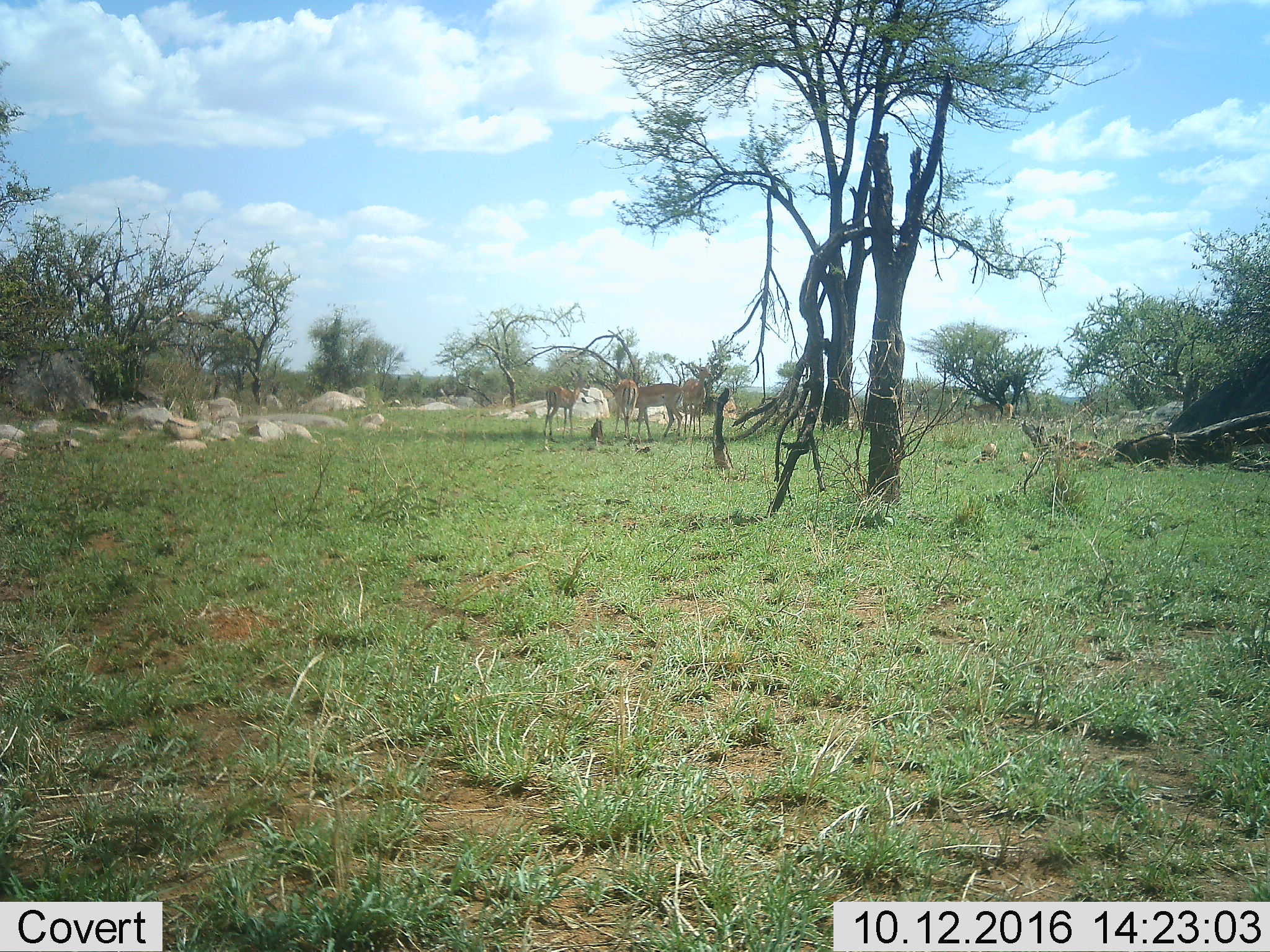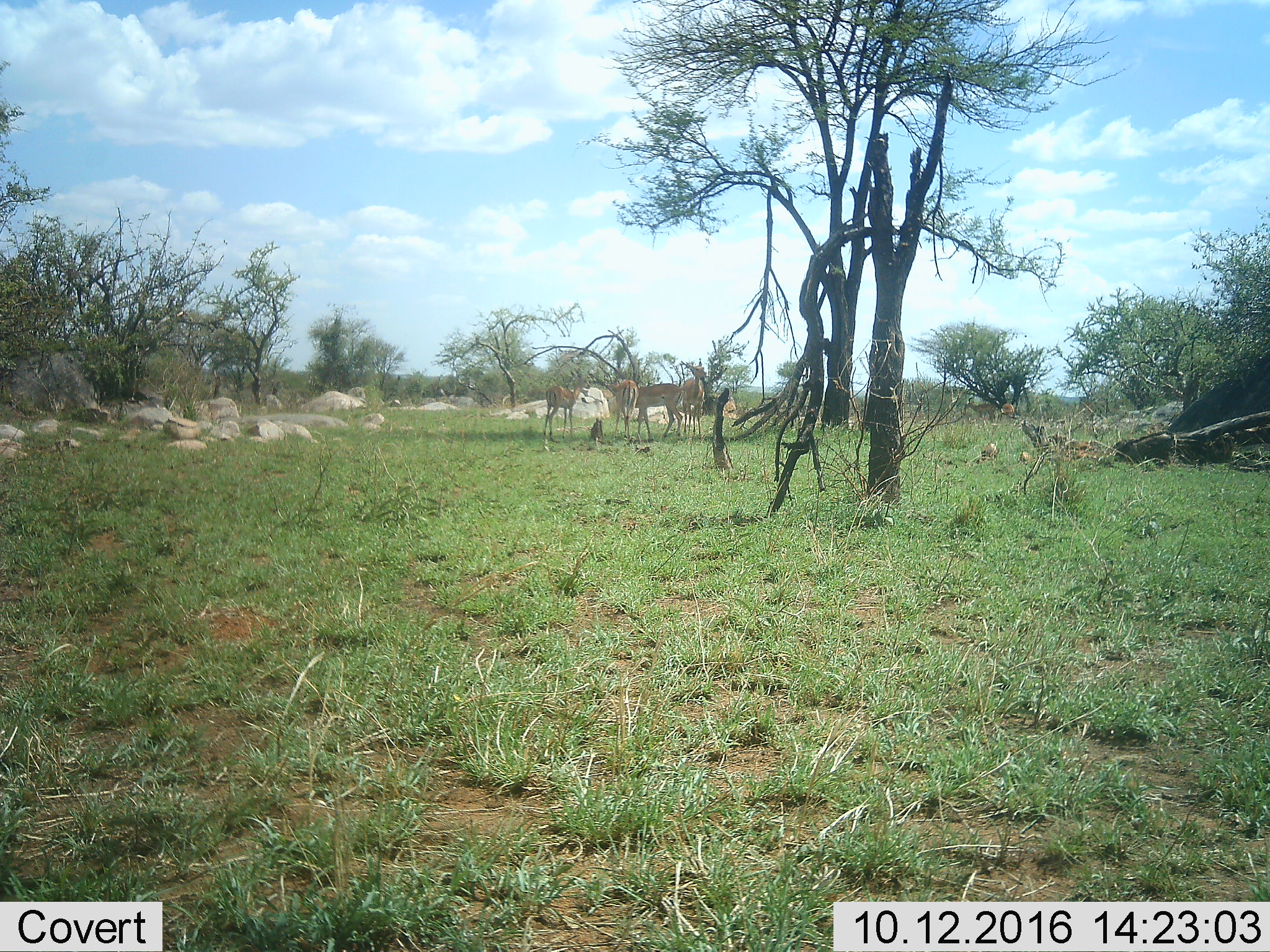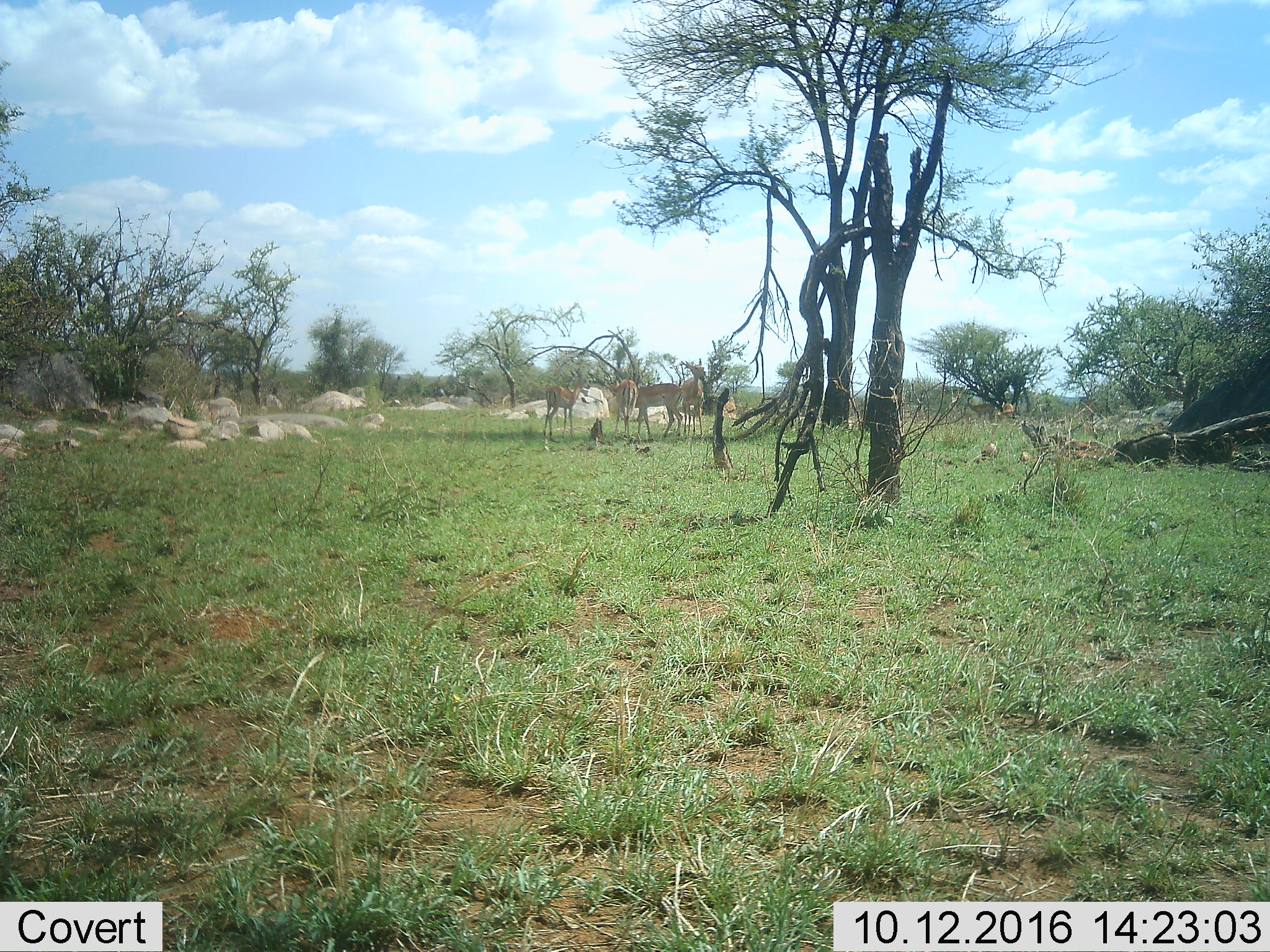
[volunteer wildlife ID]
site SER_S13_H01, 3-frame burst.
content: unidentified animal